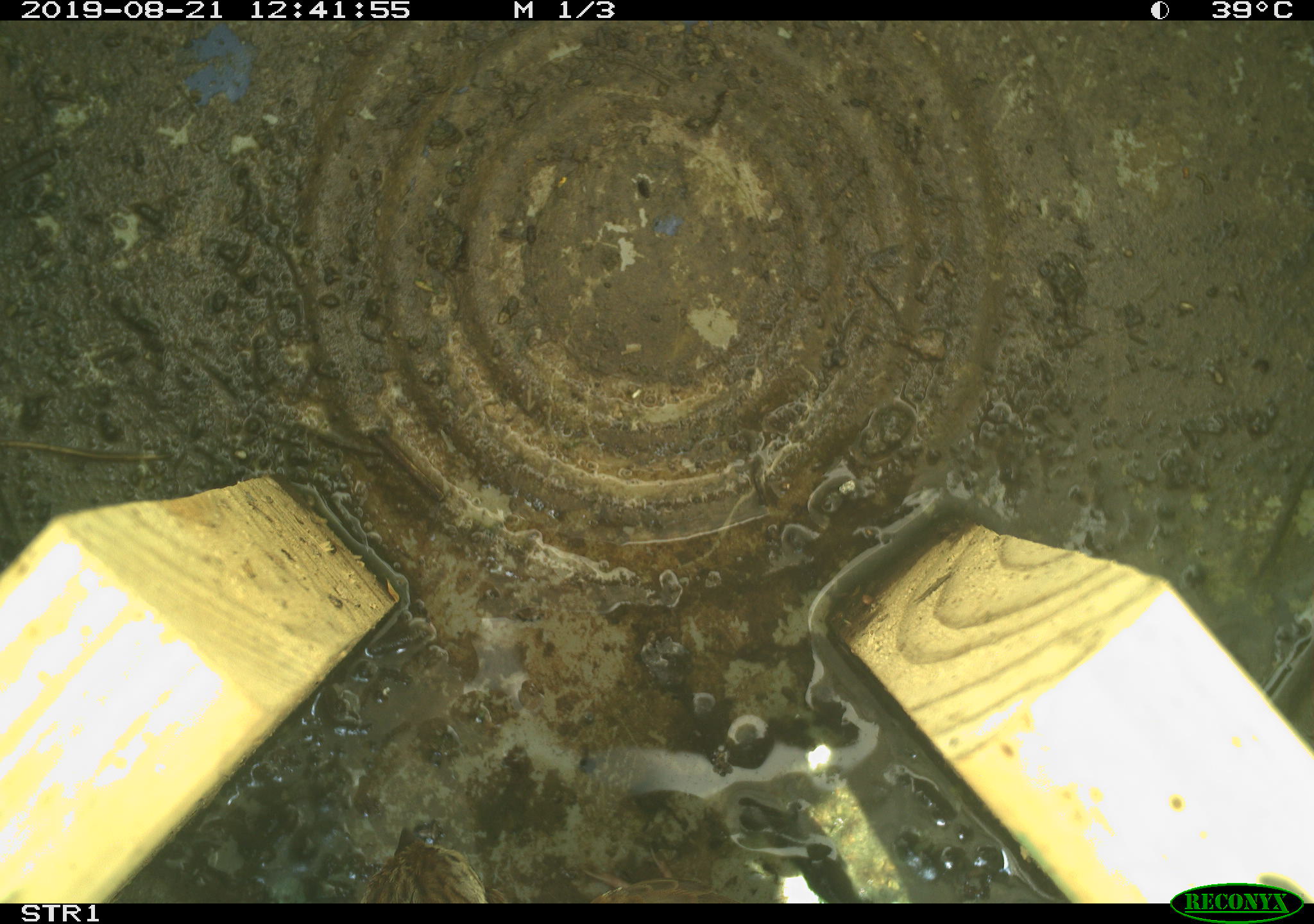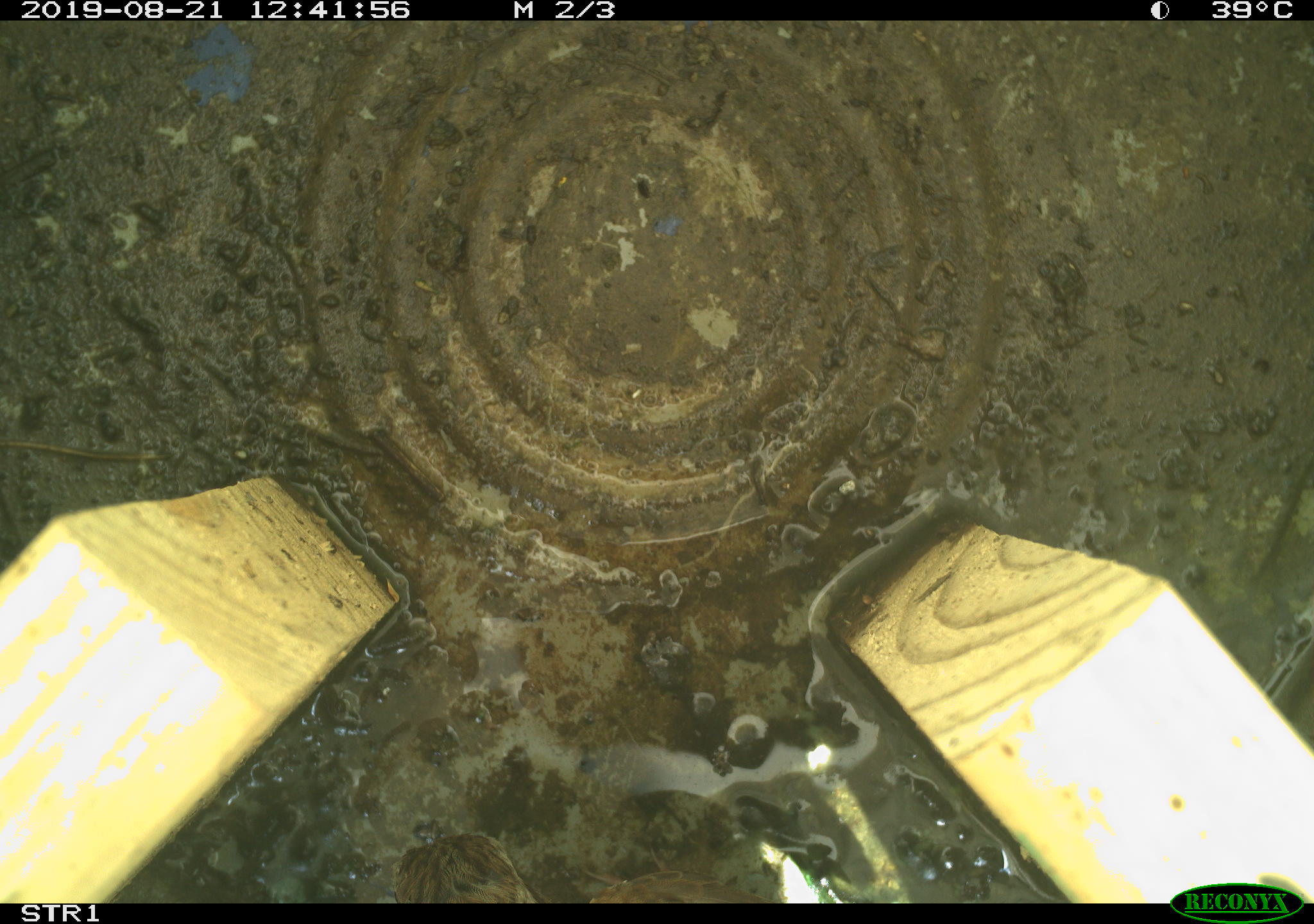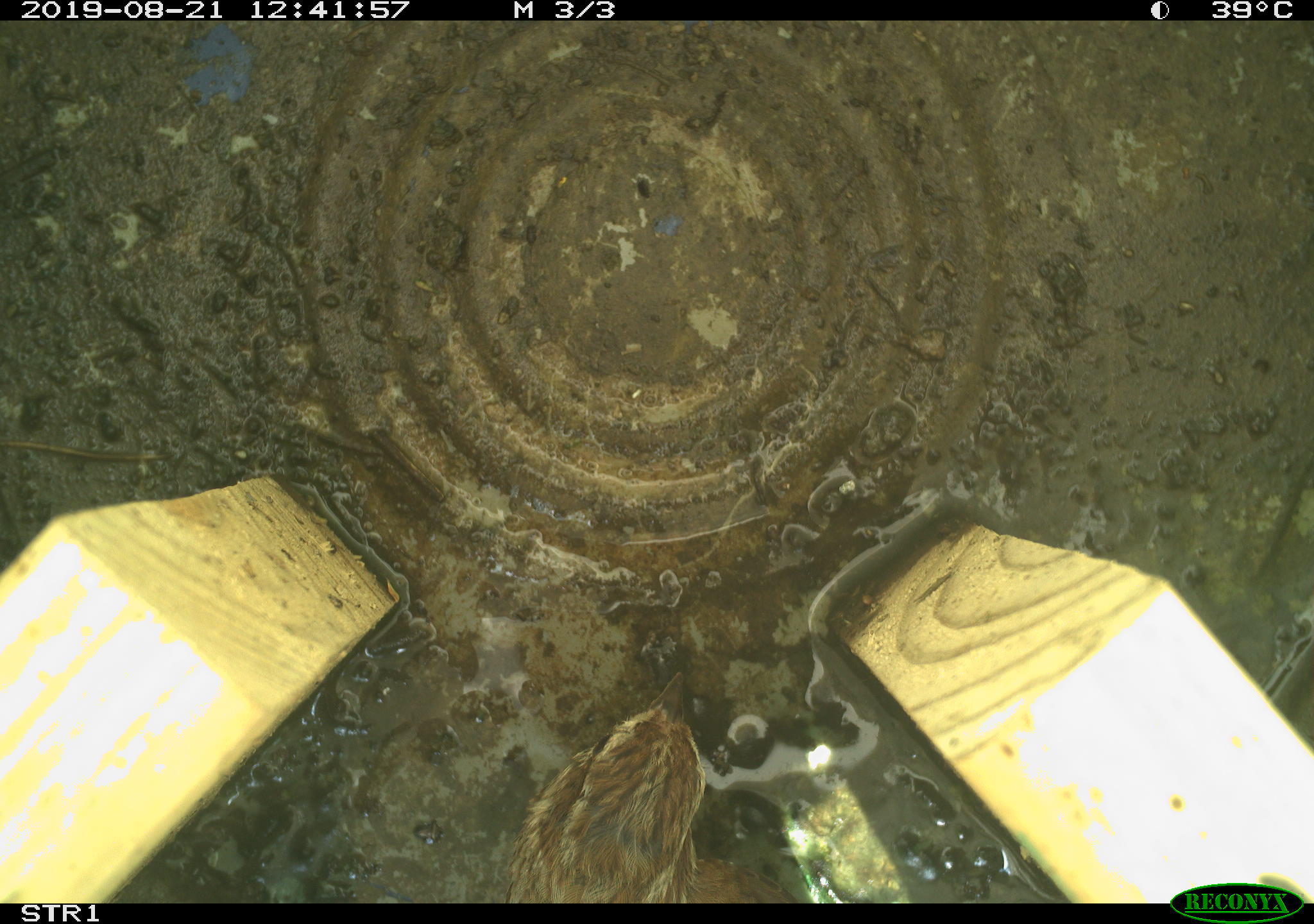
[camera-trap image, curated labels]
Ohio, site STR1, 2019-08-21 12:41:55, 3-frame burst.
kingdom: Animalia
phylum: Chordata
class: Aves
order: Passeriformes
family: Passerellidae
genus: Melospiza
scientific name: Melospiza melodia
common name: song sparrow